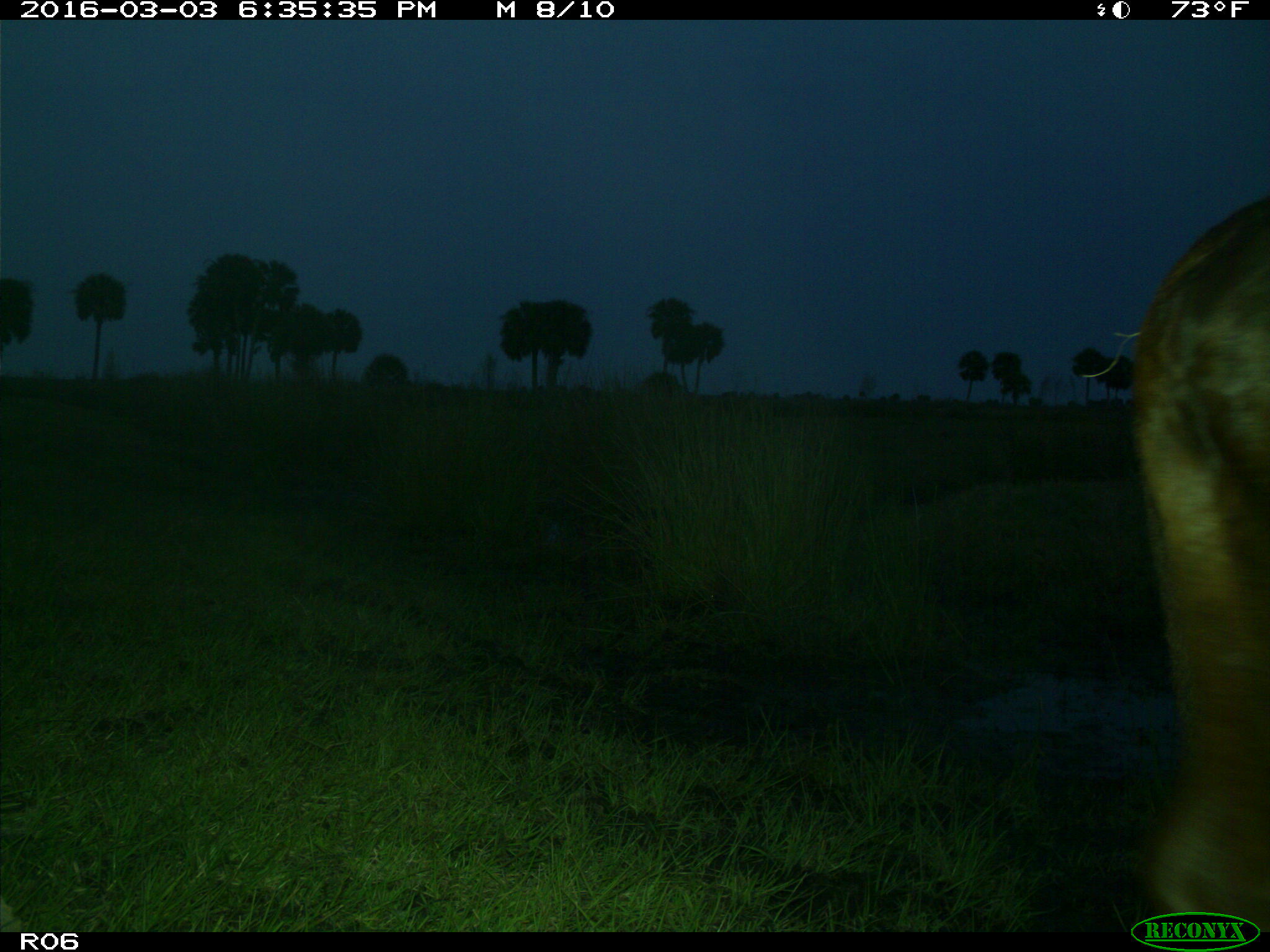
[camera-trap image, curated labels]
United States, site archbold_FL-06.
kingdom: Animalia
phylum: Chordata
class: Mammalia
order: Artiodactyla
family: Bovidae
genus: Bos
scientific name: Bos taurus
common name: domestic cow